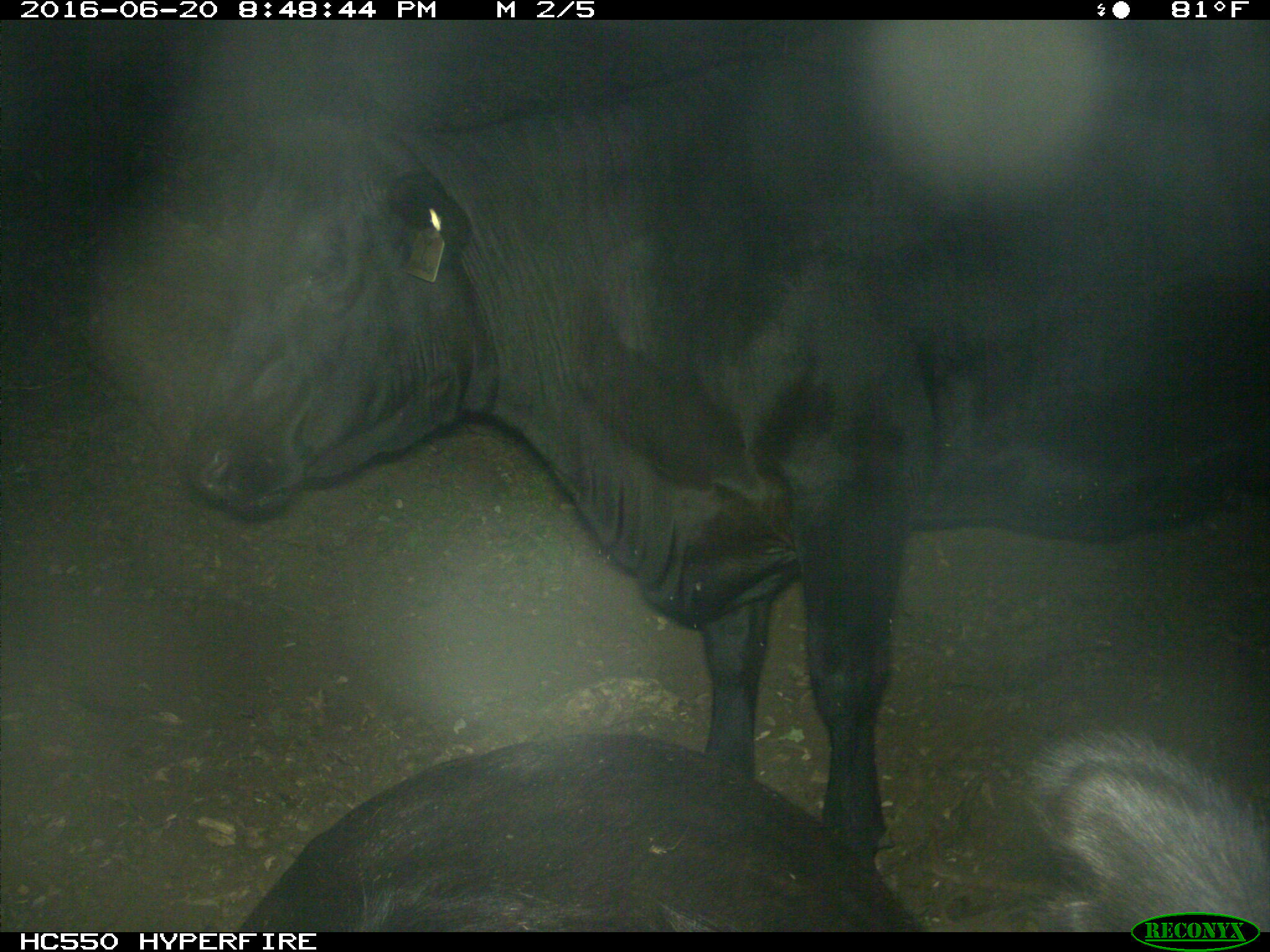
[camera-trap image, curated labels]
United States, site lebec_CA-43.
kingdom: Animalia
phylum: Chordata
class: Mammalia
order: Artiodactyla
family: Bovidae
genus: Bos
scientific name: Bos taurus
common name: domestic cow